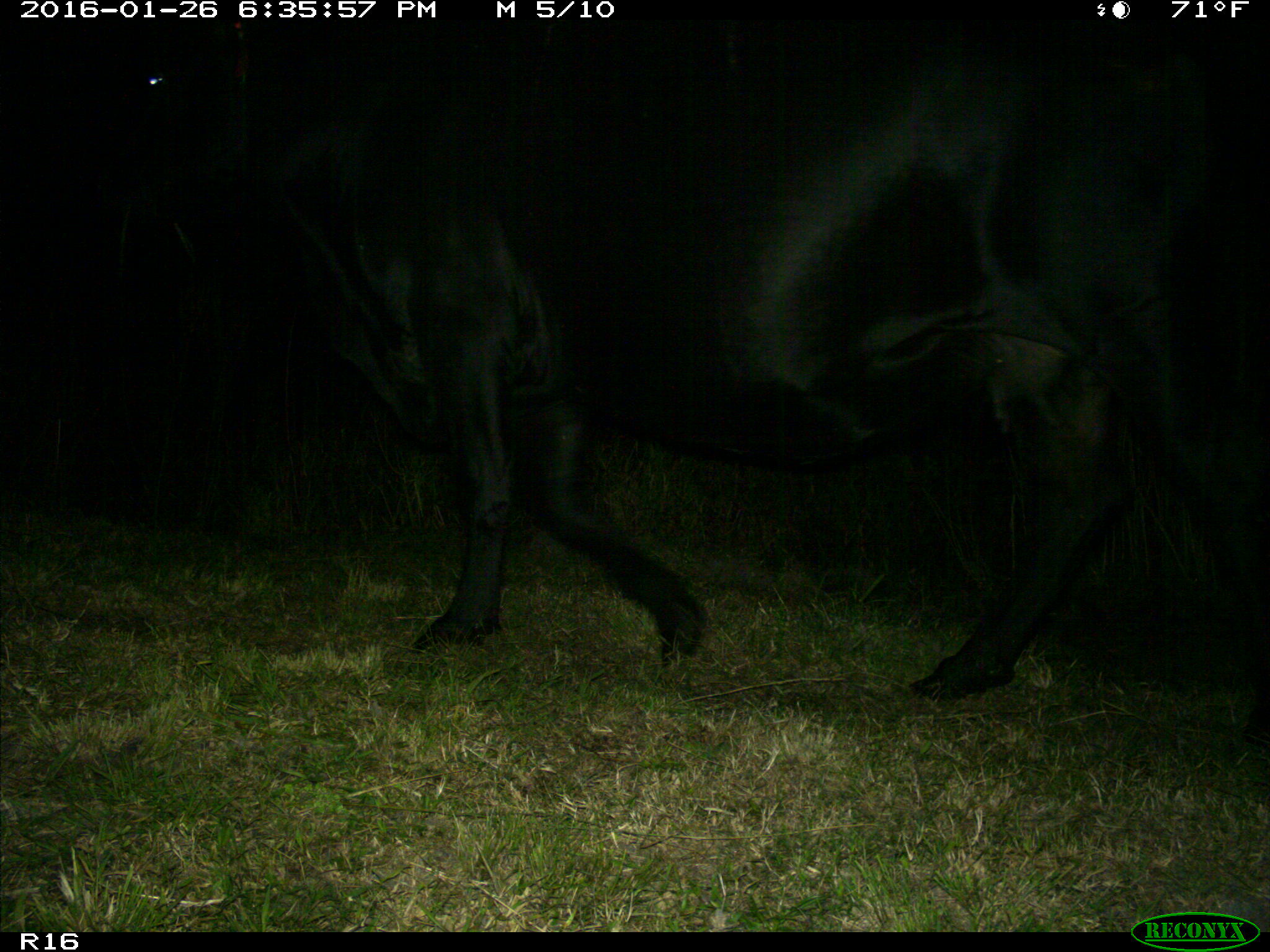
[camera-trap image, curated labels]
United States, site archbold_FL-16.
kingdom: Animalia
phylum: Chordata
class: Mammalia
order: Artiodactyla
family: Bovidae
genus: Bos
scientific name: Bos taurus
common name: domestic cow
Bos taurus (domestic cow).